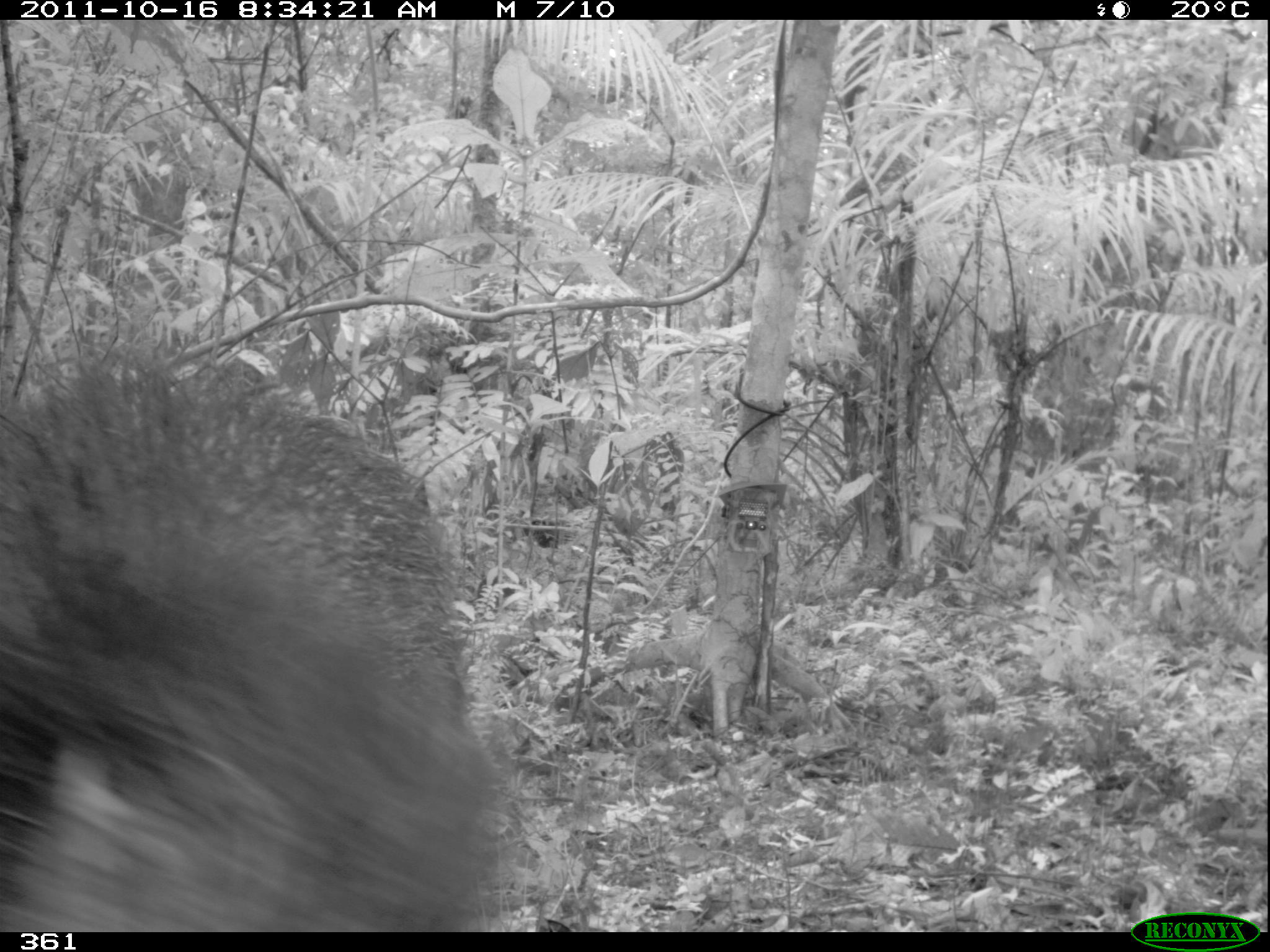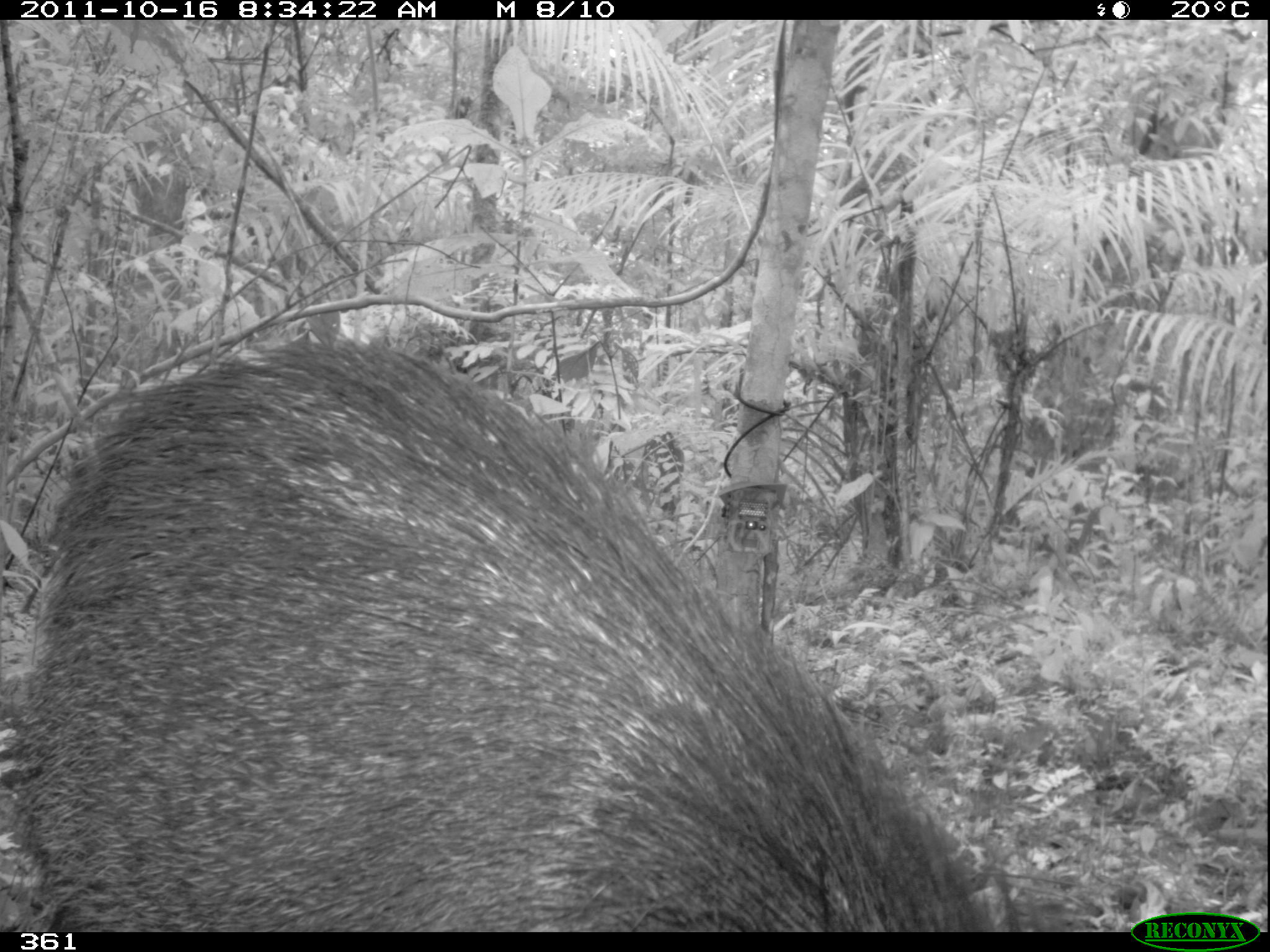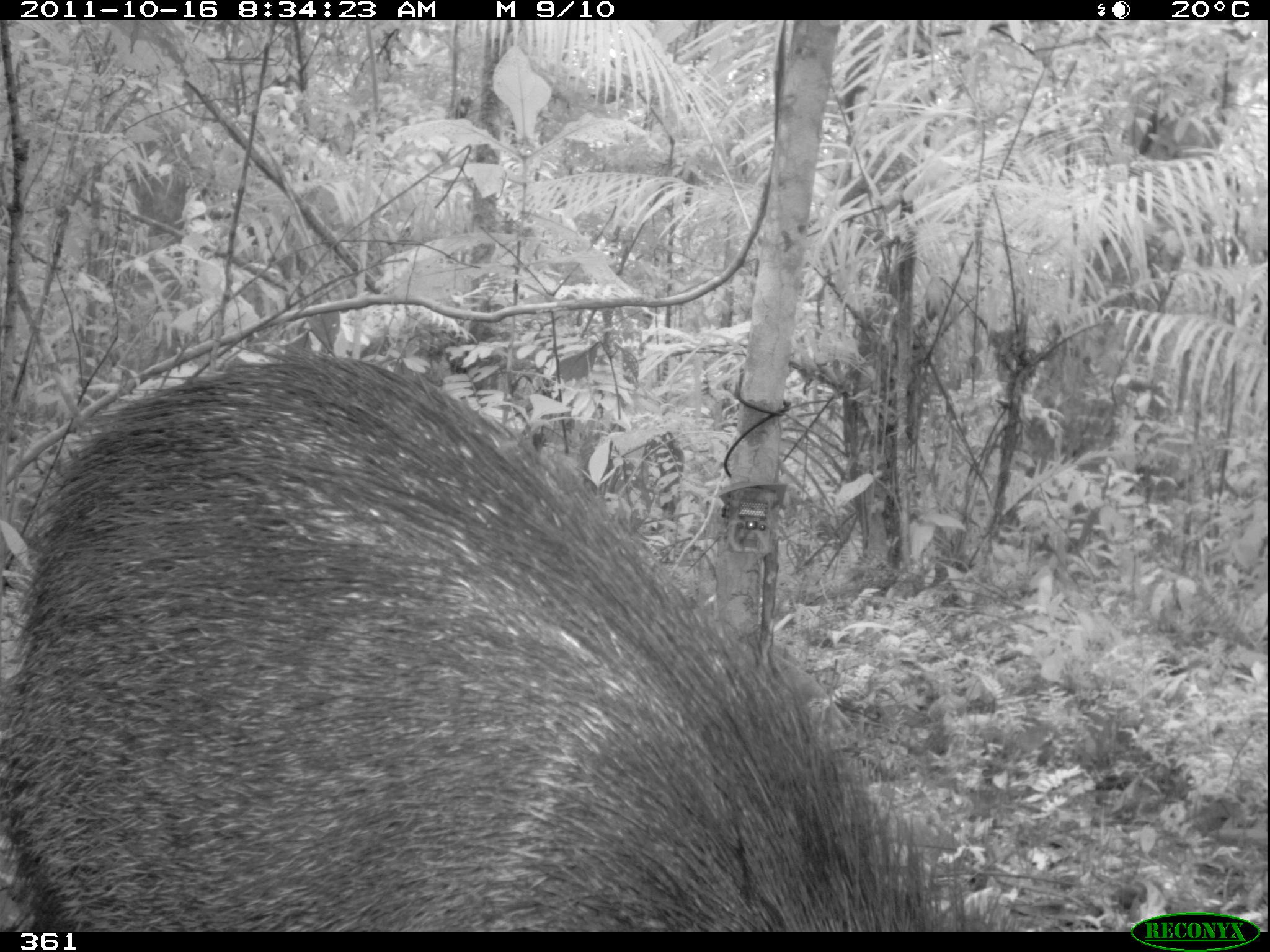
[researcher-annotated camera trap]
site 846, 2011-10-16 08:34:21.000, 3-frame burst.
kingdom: Animalia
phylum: Chordata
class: Mammalia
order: Artiodactyla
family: Tayassuidae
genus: Pecari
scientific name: Pecari tajacu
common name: collared peccary